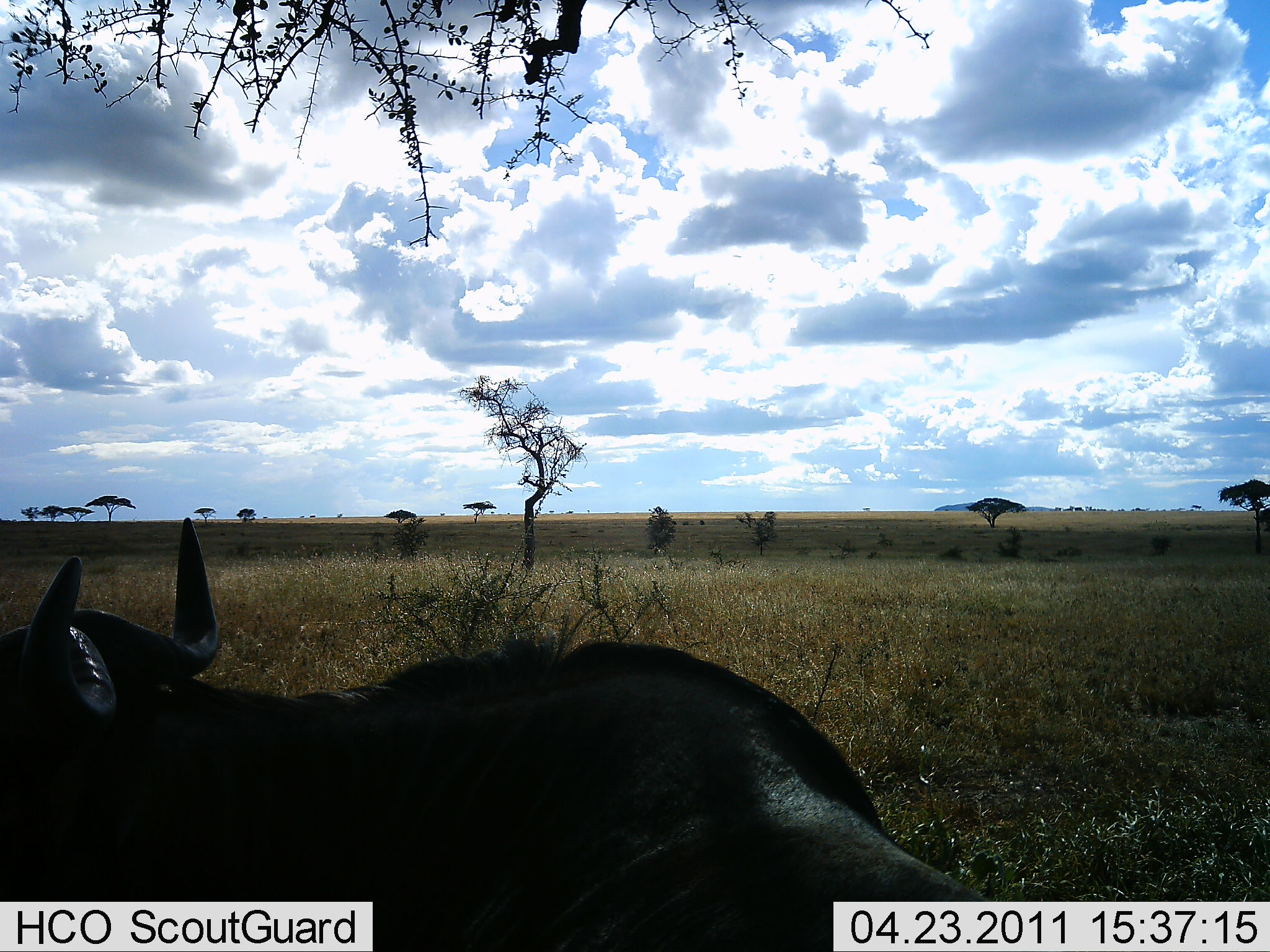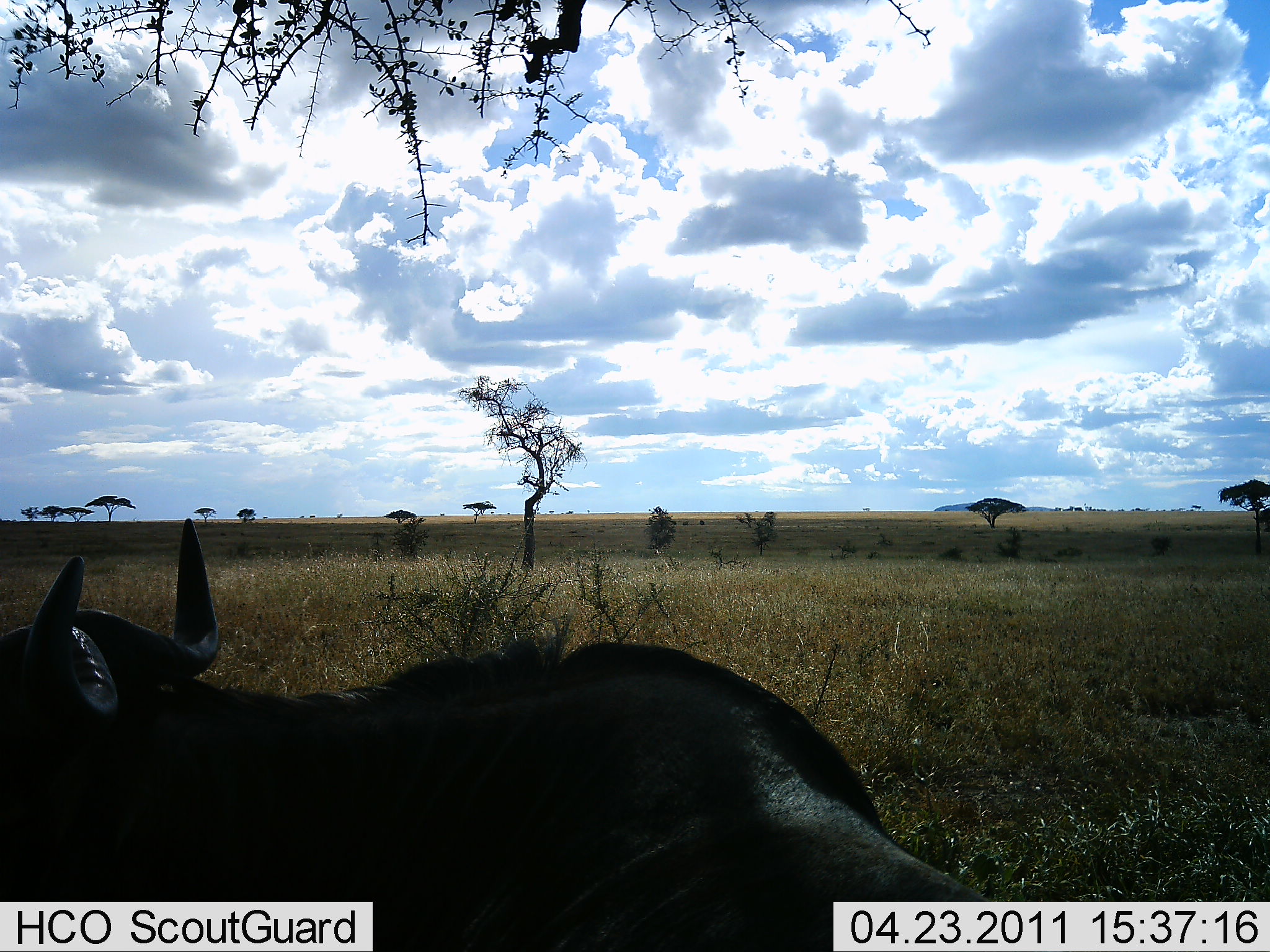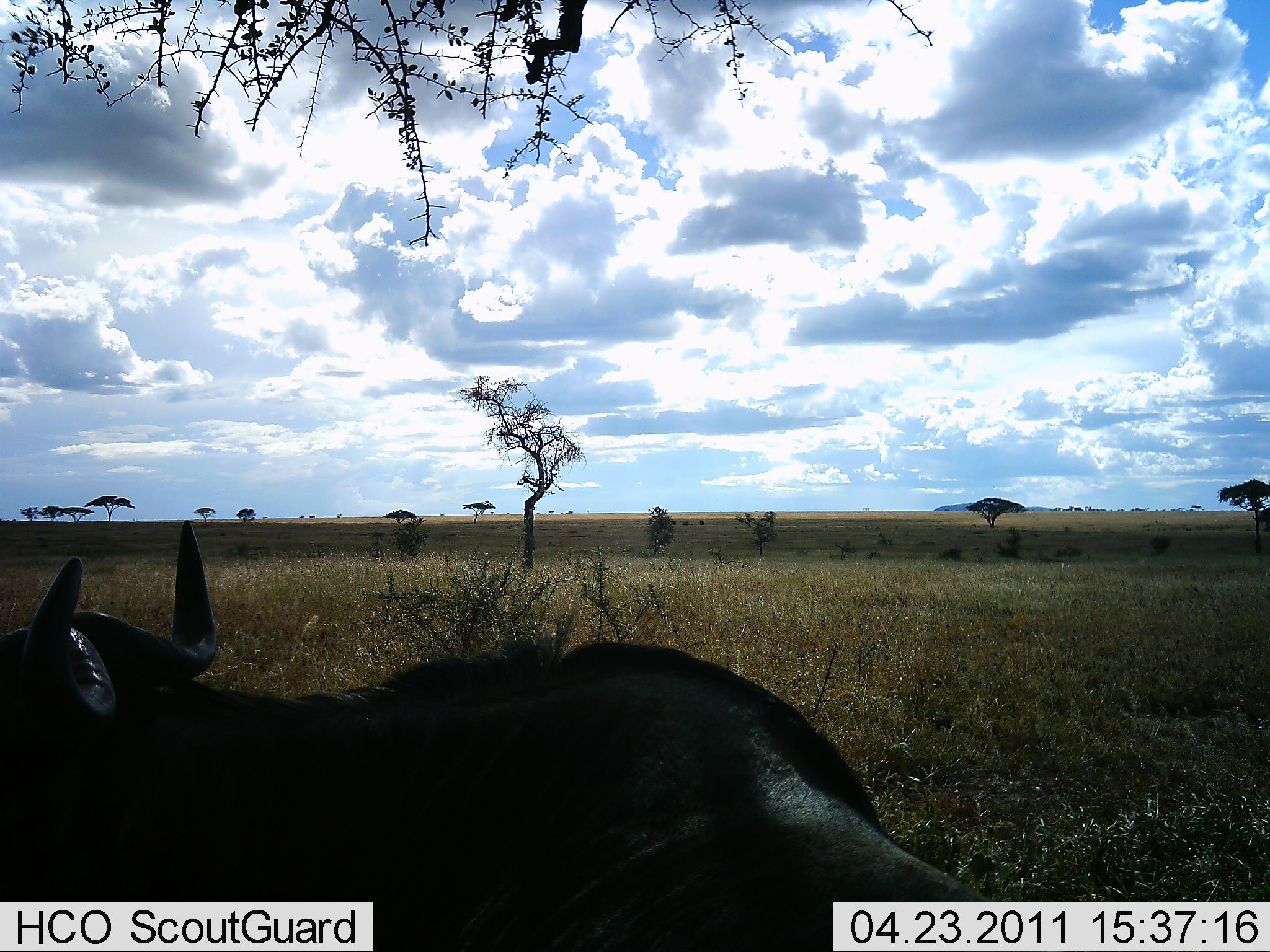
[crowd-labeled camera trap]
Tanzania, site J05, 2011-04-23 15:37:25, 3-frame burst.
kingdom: Animalia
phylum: Chordata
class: Mammalia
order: Artiodactyla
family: Bovidae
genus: Connochaetes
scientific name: Connochaetes taurinus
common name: blue wildebeest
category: wildebeest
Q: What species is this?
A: Wildebeest (blue wildebeest) (Connochaetes taurinus).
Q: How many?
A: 1.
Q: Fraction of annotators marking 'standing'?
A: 27%.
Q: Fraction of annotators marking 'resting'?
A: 73%.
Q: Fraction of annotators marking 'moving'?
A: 0%.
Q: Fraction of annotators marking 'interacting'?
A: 0%.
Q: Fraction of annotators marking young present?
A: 0%.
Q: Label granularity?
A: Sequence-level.